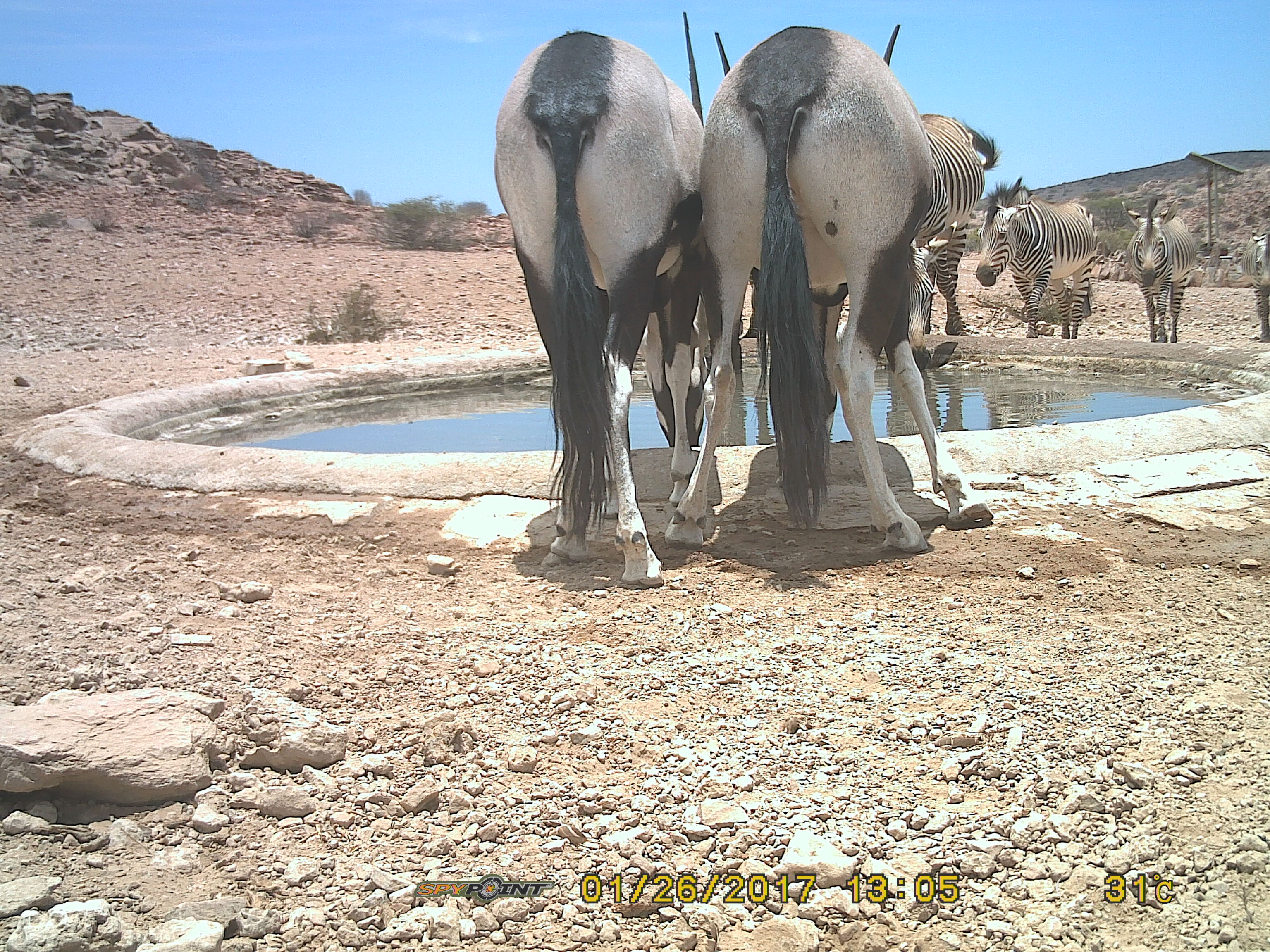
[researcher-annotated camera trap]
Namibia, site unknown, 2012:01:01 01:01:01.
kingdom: Animalia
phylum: Chordata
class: Mammalia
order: Artiodactyla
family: Bovidae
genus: Oryx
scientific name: Oryx gazella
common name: gemsbok